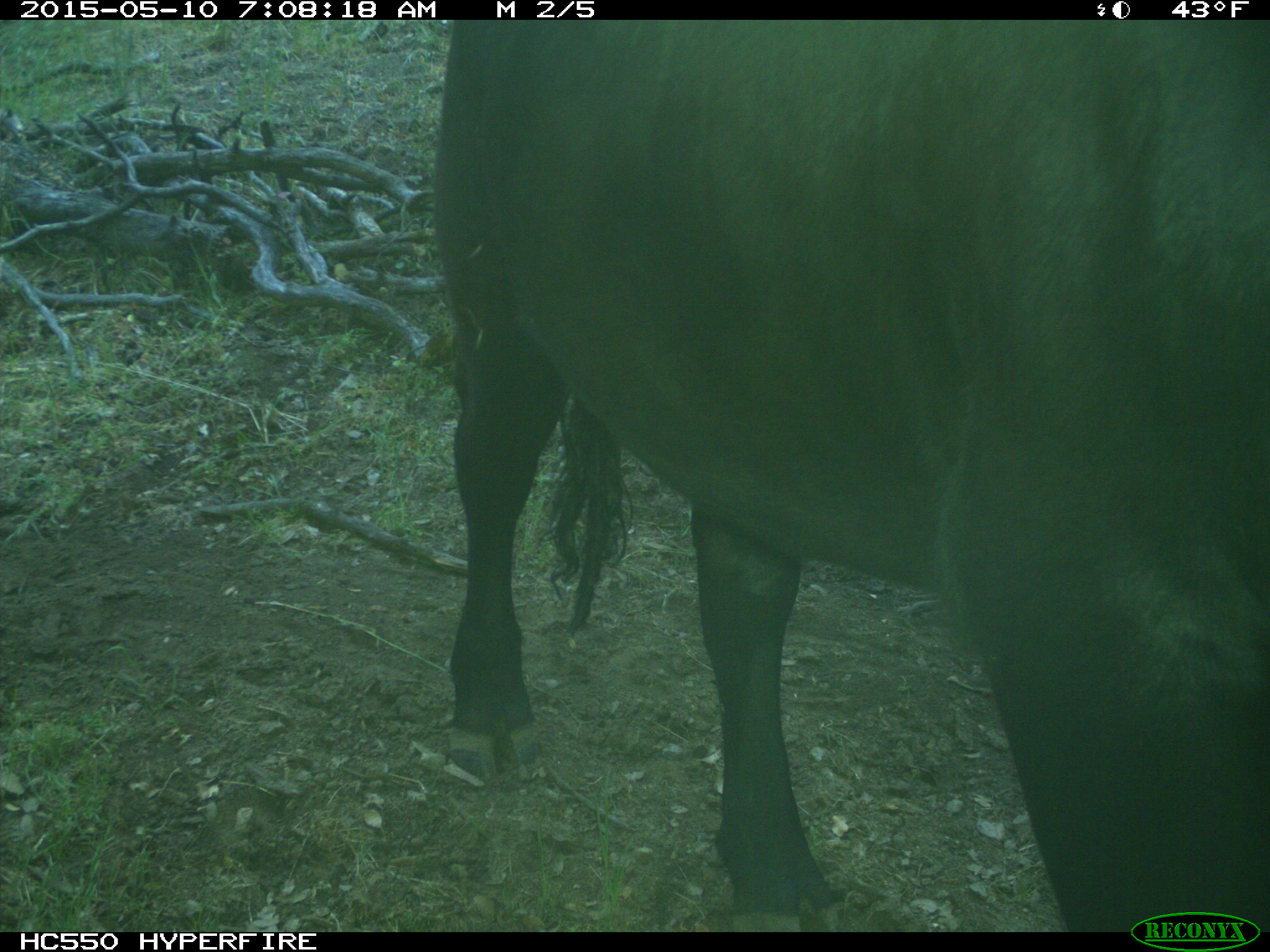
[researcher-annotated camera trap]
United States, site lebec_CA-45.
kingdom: Animalia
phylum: Chordata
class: Mammalia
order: Artiodactyla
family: Bovidae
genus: Bos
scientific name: Bos taurus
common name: domestic cow